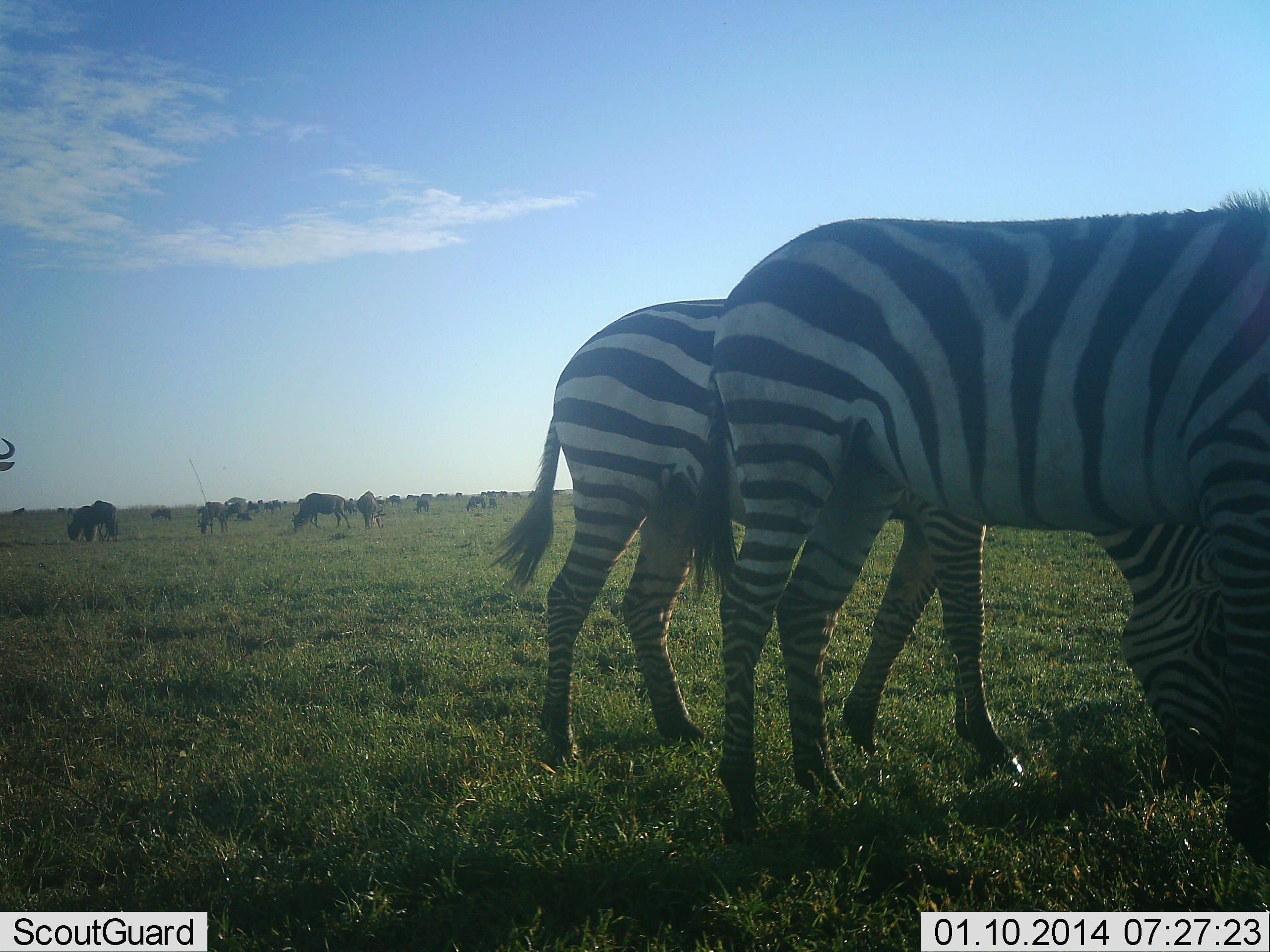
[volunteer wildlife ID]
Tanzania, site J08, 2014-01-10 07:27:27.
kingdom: Animalia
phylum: Chordata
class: Mammalia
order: Artiodactyla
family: Bovidae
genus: Connochaetes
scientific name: Connochaetes taurinus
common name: blue wildebeest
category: wildebeest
Wildebeest (blue wildebeest) (Connochaetes taurinus), count 11-50. Behavior (volunteer vote fractions): standing 40%, resting 0%, moving 10%, interacting 0%. Young present (vote fraction): 0%. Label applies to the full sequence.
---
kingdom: Animalia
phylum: Chordata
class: Mammalia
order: Perissodactyla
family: Equidae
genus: Equus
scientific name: Equus quagga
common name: plains zebra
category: zebra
Zebra (plains zebra) (Equus quagga), count 2. Behavior (volunteer vote fractions): standing 19%, resting 0%, moving 12%, interacting 0%. Young present (vote fraction): 0%. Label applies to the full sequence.